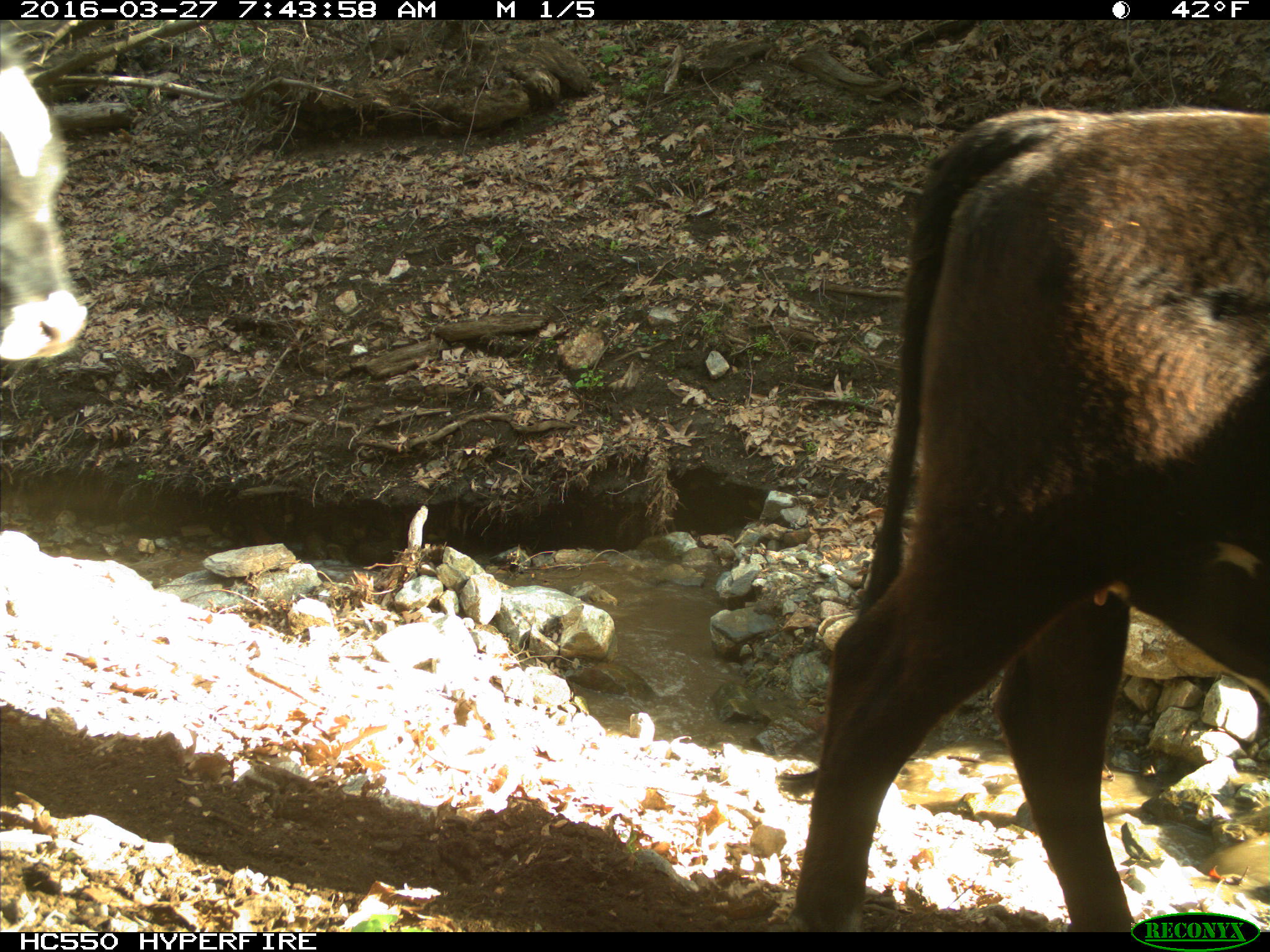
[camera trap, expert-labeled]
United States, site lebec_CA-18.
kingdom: Animalia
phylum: Chordata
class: Mammalia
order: Artiodactyla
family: Bovidae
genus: Bos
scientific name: Bos taurus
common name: domestic cow